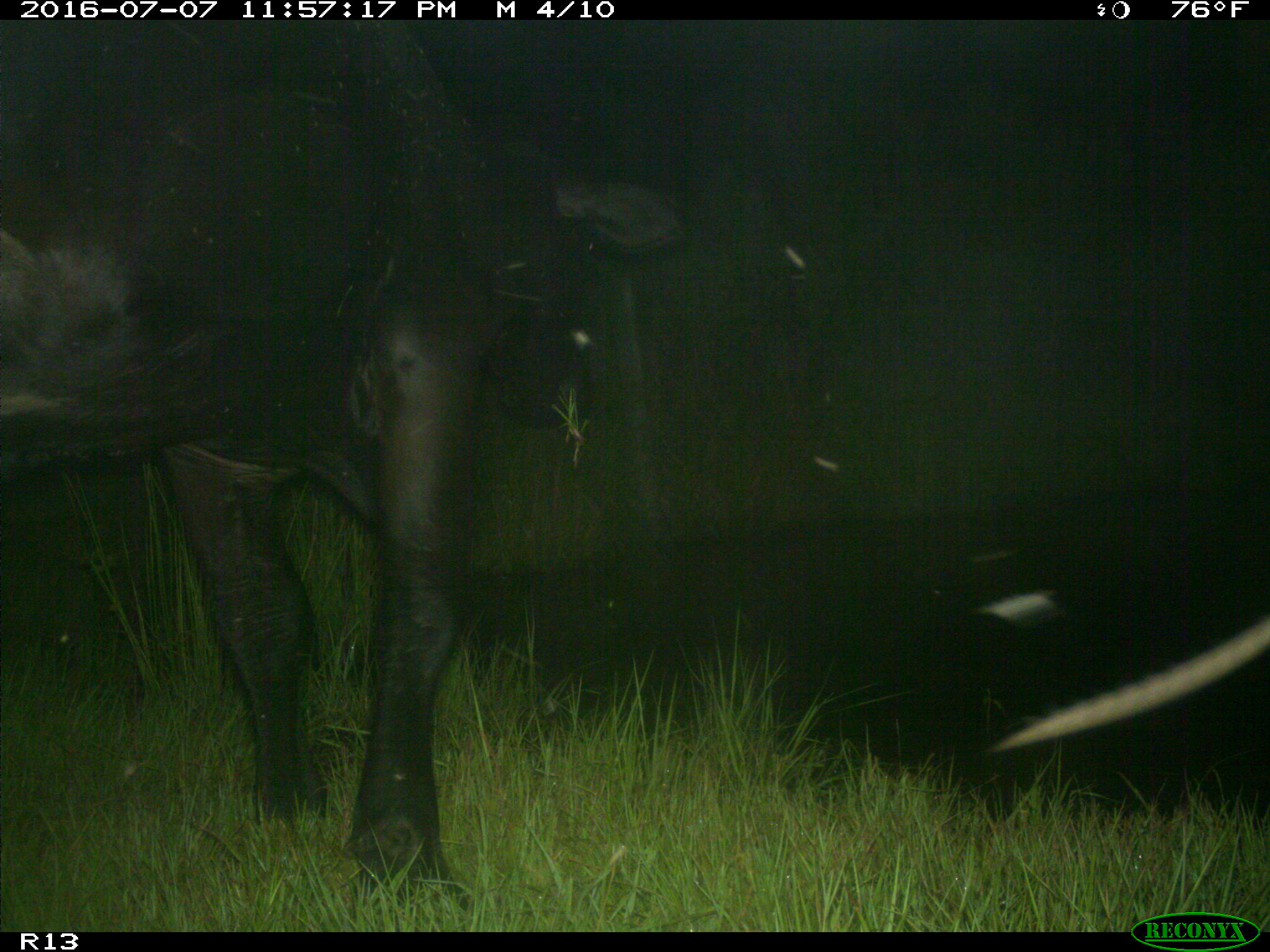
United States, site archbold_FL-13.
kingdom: Animalia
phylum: Chordata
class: Mammalia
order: Artiodactyla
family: Bovidae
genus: Bos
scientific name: Bos taurus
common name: domestic cow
Bos taurus (domestic cow).